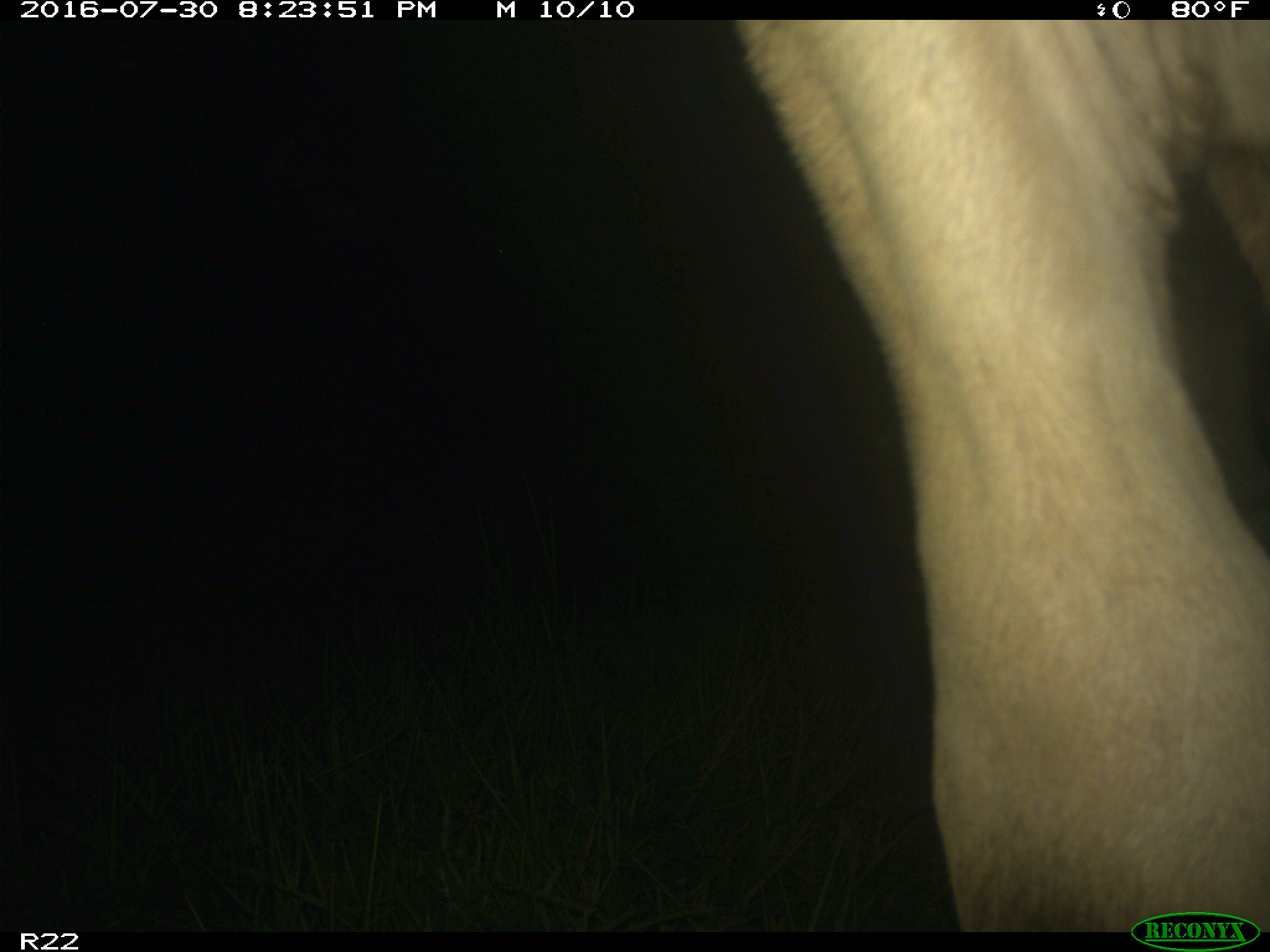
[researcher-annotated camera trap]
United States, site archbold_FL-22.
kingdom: Animalia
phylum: Chordata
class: Mammalia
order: Artiodactyla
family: Bovidae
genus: Bos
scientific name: Bos taurus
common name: domestic cow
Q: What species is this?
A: Bos taurus (domestic cow).